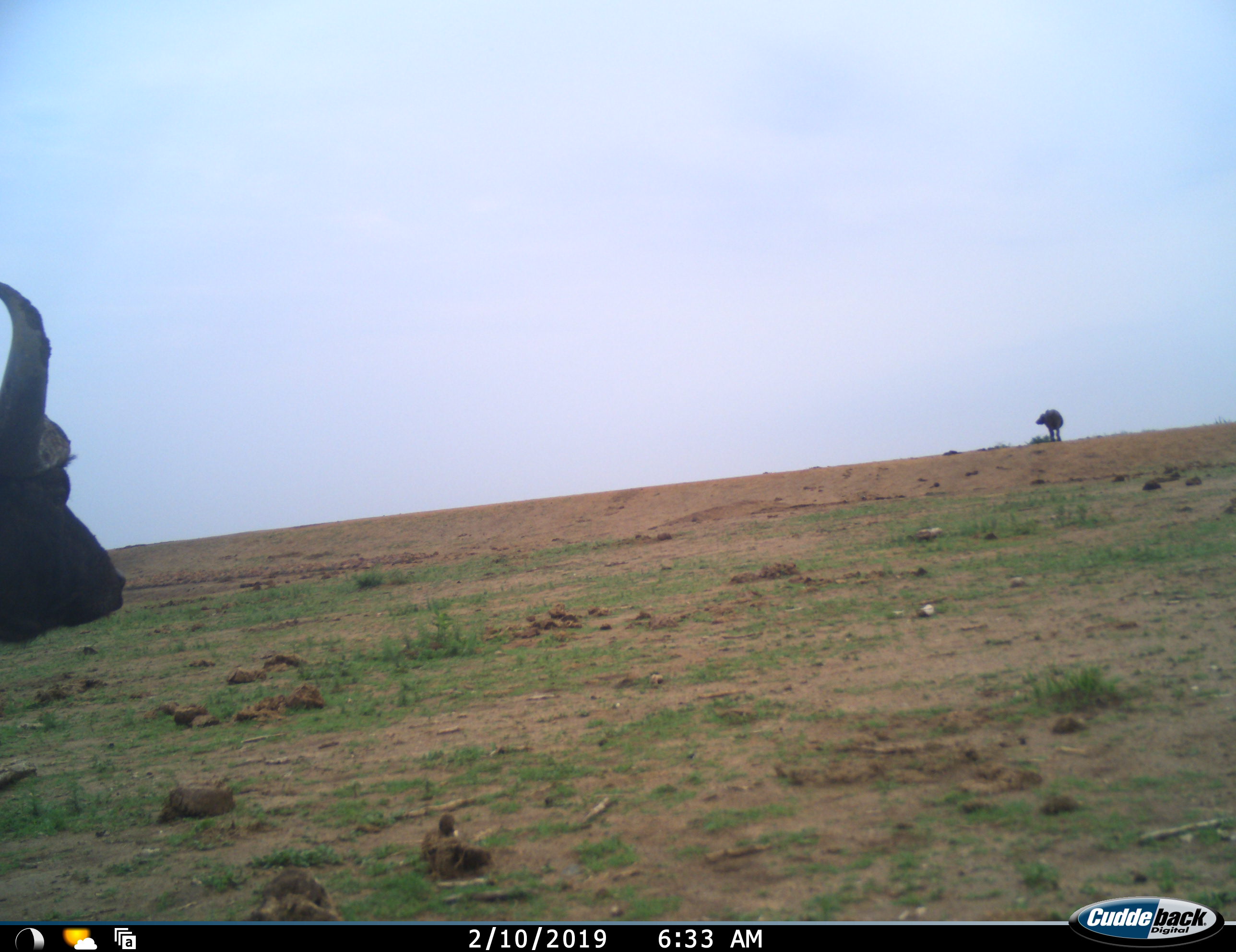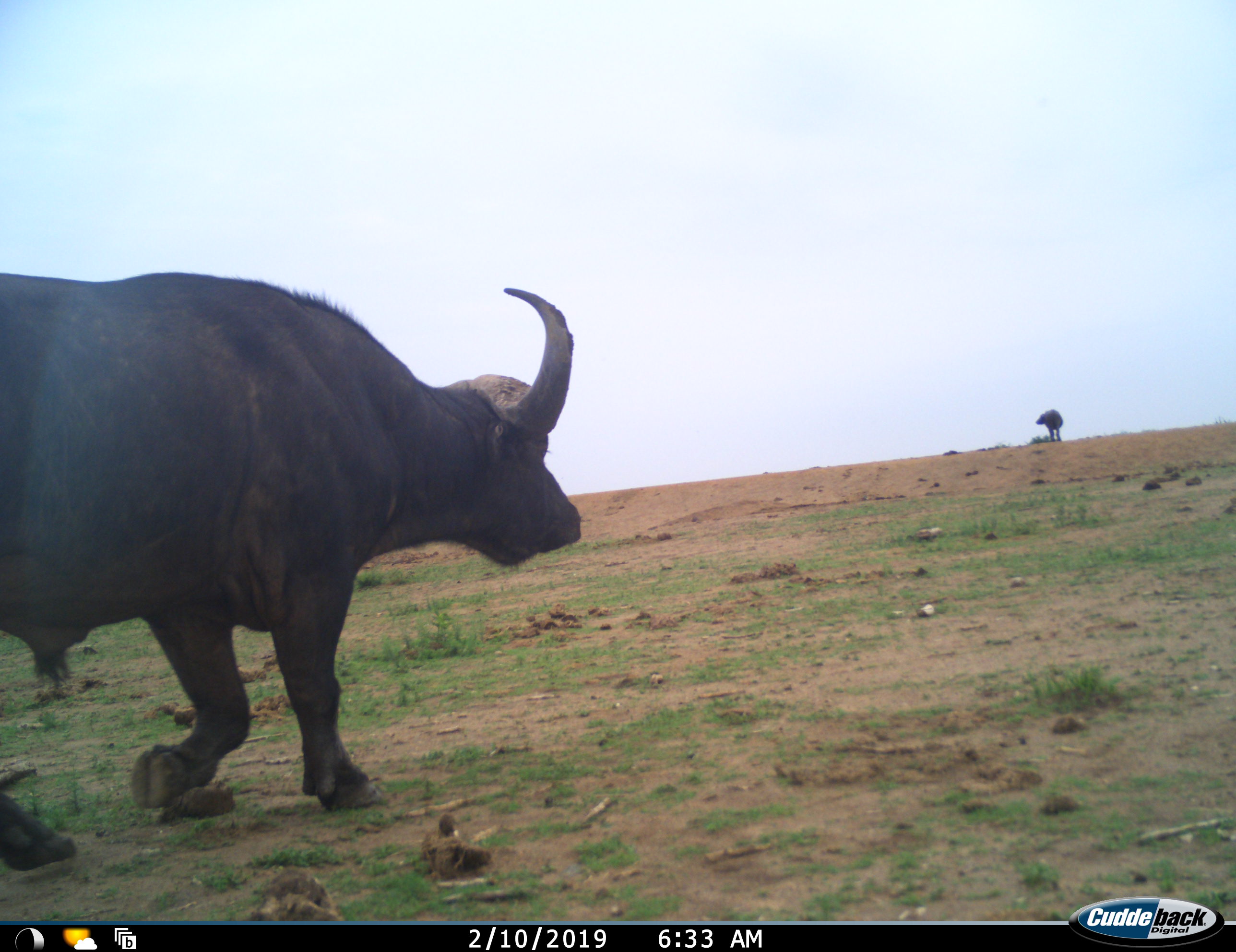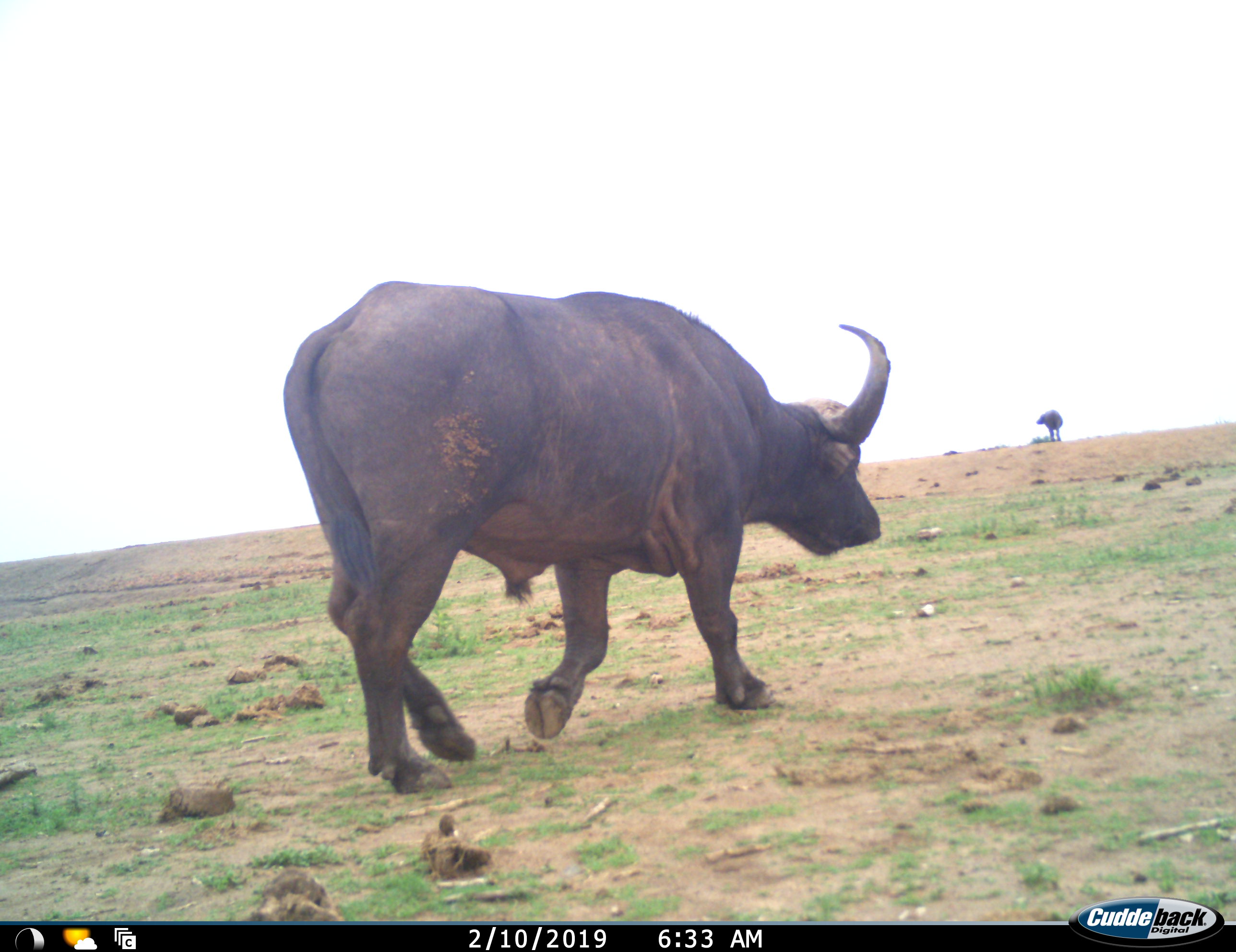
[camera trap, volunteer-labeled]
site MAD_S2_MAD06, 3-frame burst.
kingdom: Animalia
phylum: Chordata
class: Mammalia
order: Artiodactyla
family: Bovidae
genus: Syncerus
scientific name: Syncerus caffer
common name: african buffalo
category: buffalo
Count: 2.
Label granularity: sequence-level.